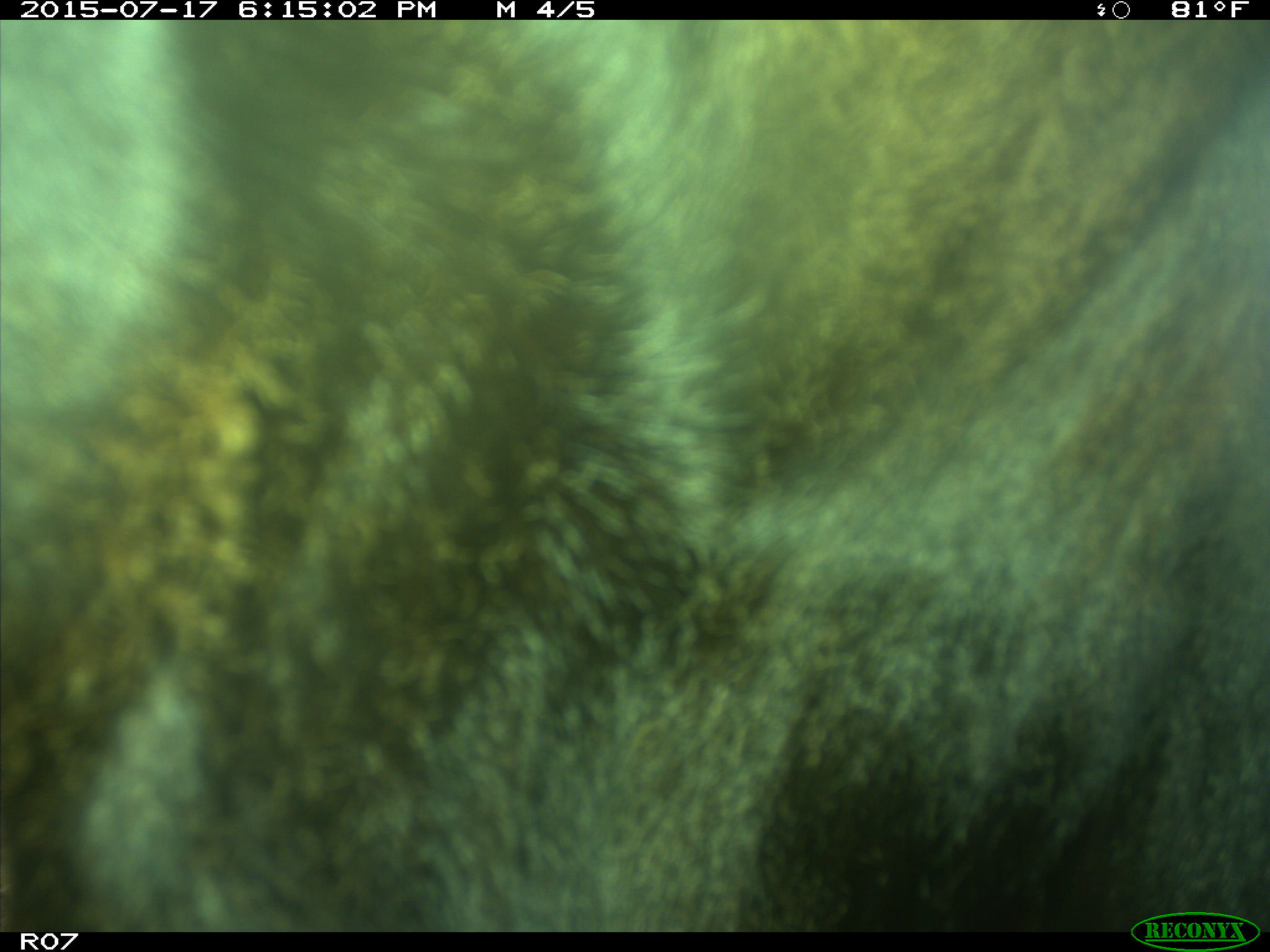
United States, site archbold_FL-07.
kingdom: Animalia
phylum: Chordata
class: Mammalia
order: Artiodactyla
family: Bovidae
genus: Bos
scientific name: Bos taurus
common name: domestic cow